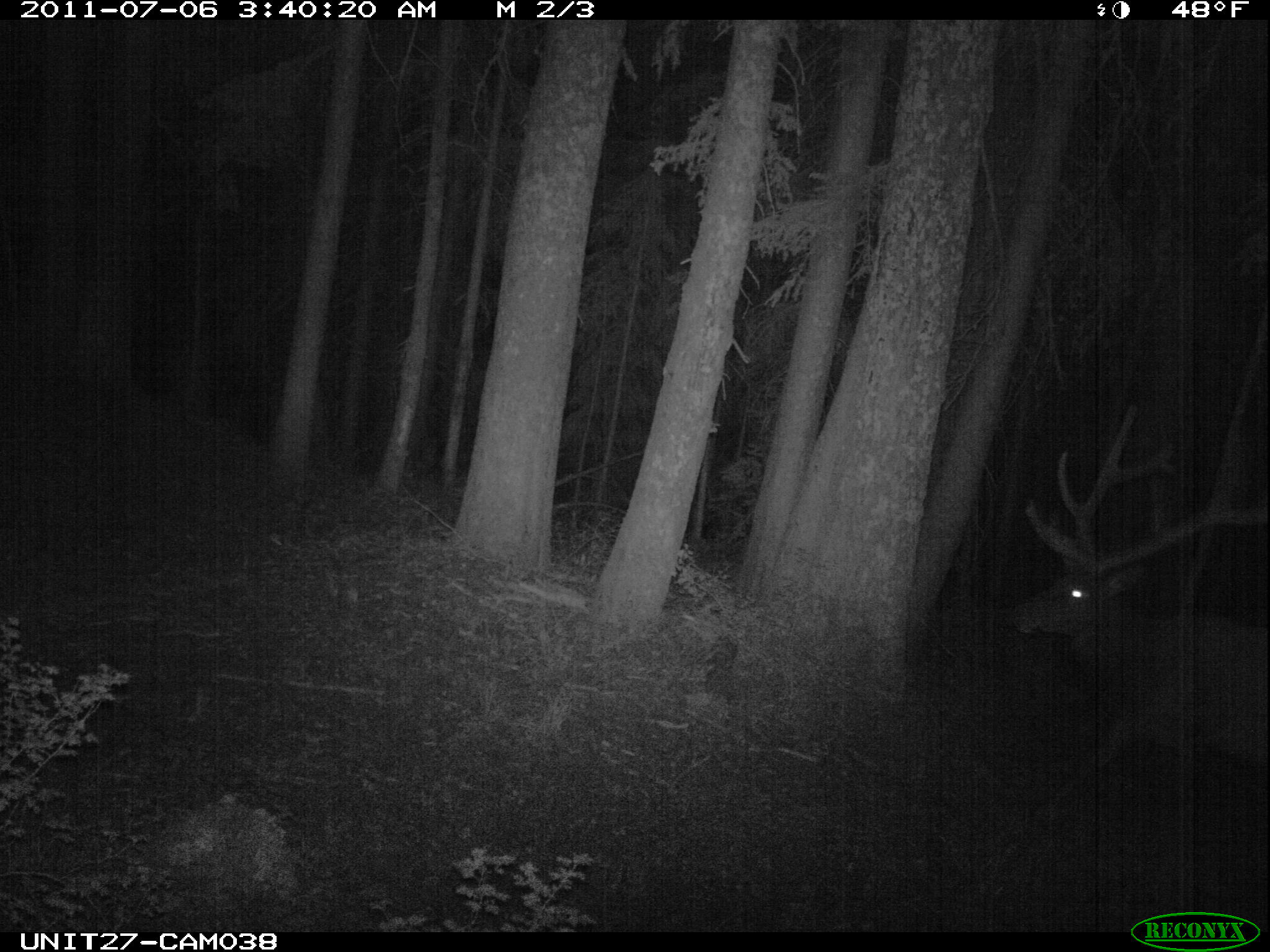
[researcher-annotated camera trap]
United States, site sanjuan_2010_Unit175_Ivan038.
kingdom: Animalia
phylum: Chordata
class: Mammalia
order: Artiodactyla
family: Cervidae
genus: Cervus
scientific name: Cervus elaphus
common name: red deer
Cervus elaphus (red deer).